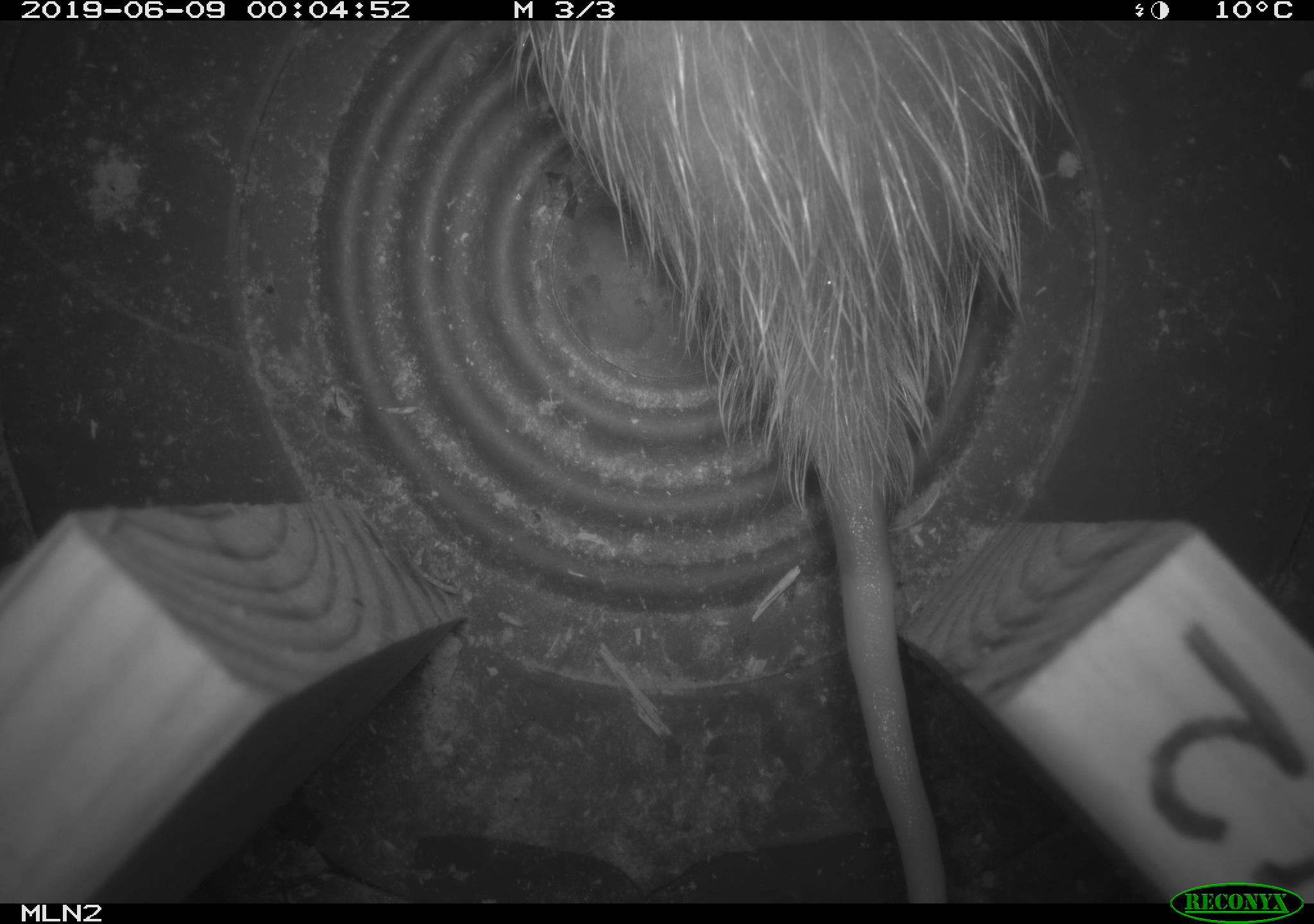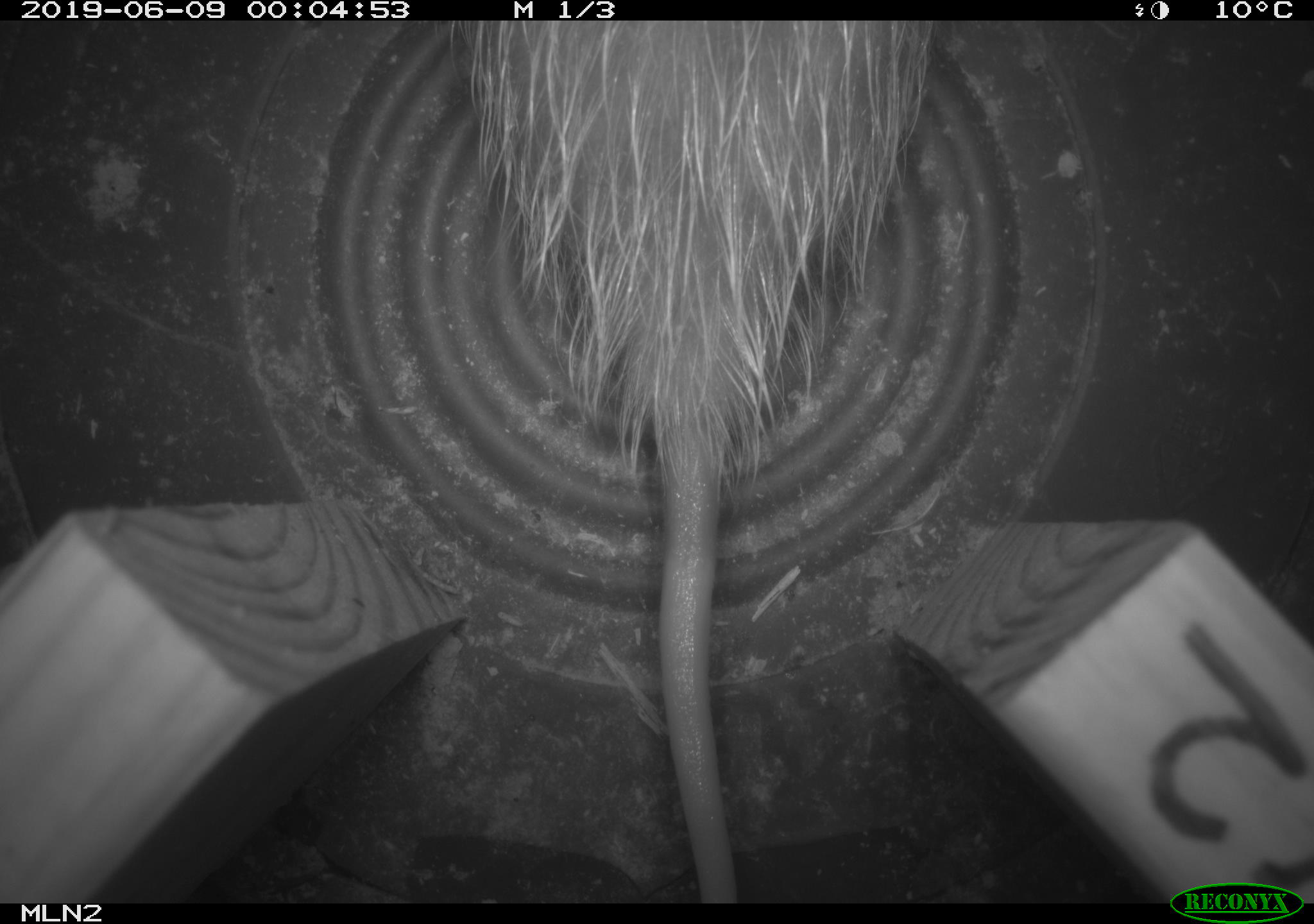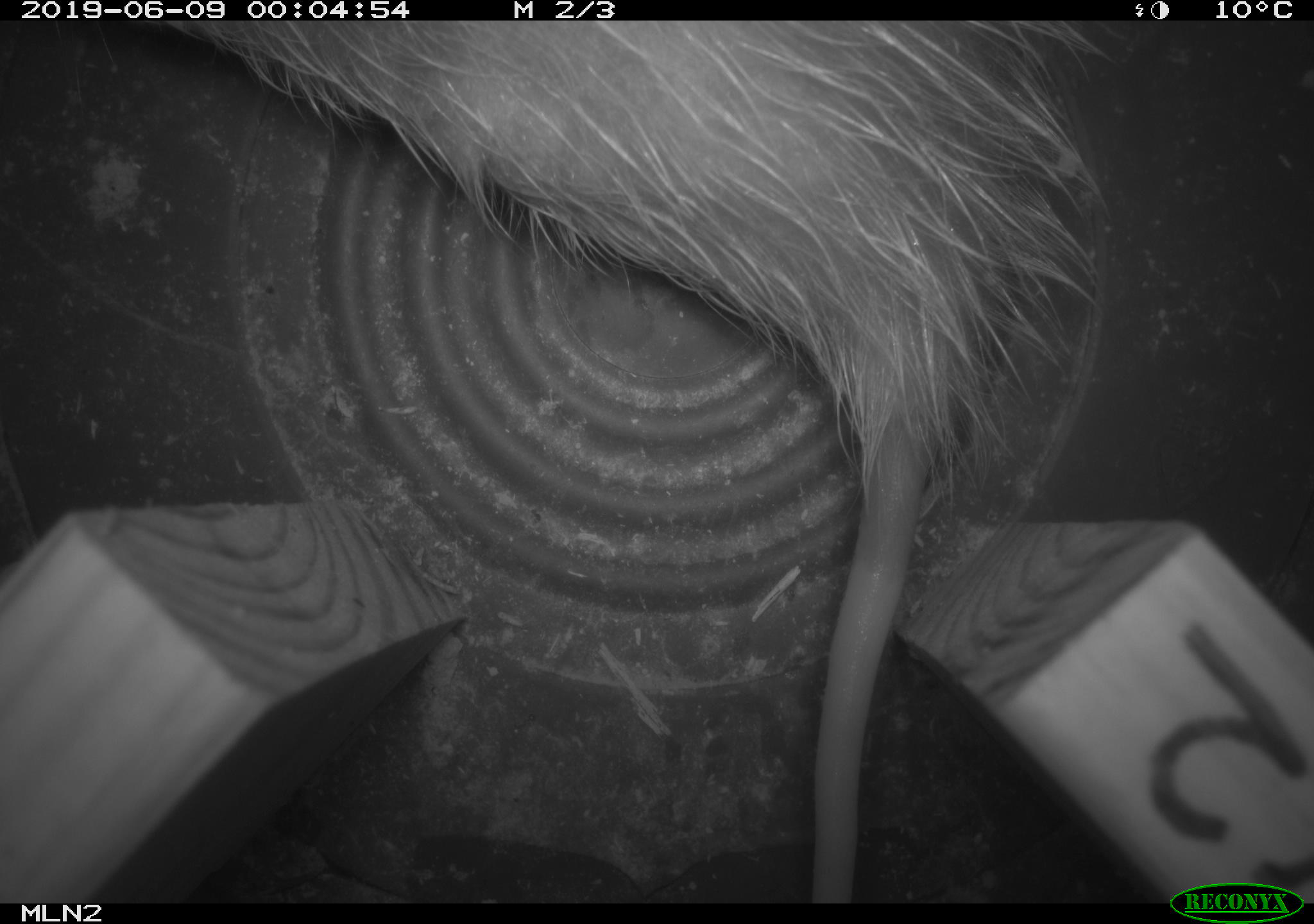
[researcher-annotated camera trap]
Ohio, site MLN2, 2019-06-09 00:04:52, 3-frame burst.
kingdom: Animalia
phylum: Chordata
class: Mammalia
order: Didelphimorphia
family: Didelphidae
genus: Didelphis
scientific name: Didelphis virginiana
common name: virginia opossum